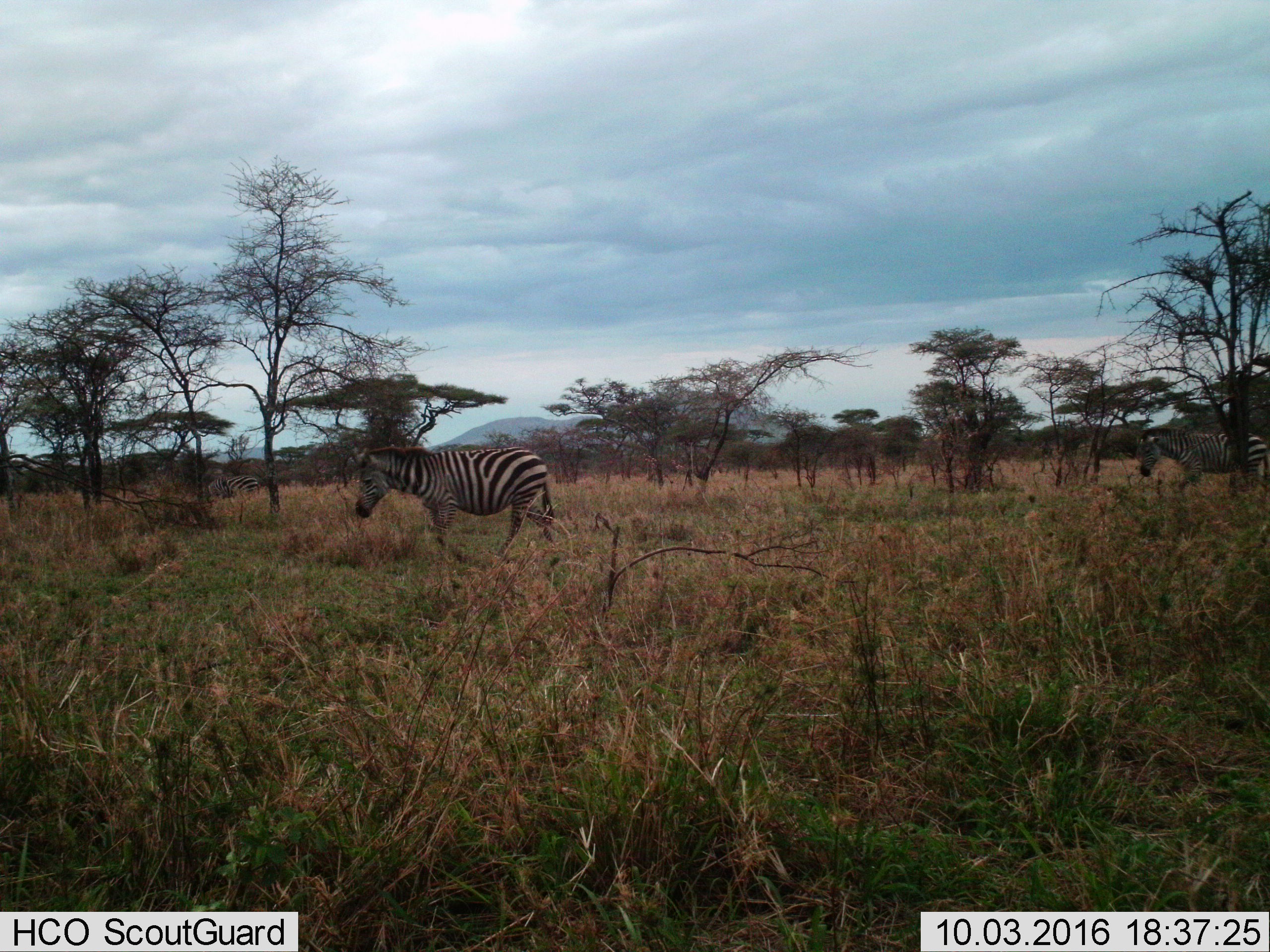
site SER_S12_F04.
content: unidentified animal